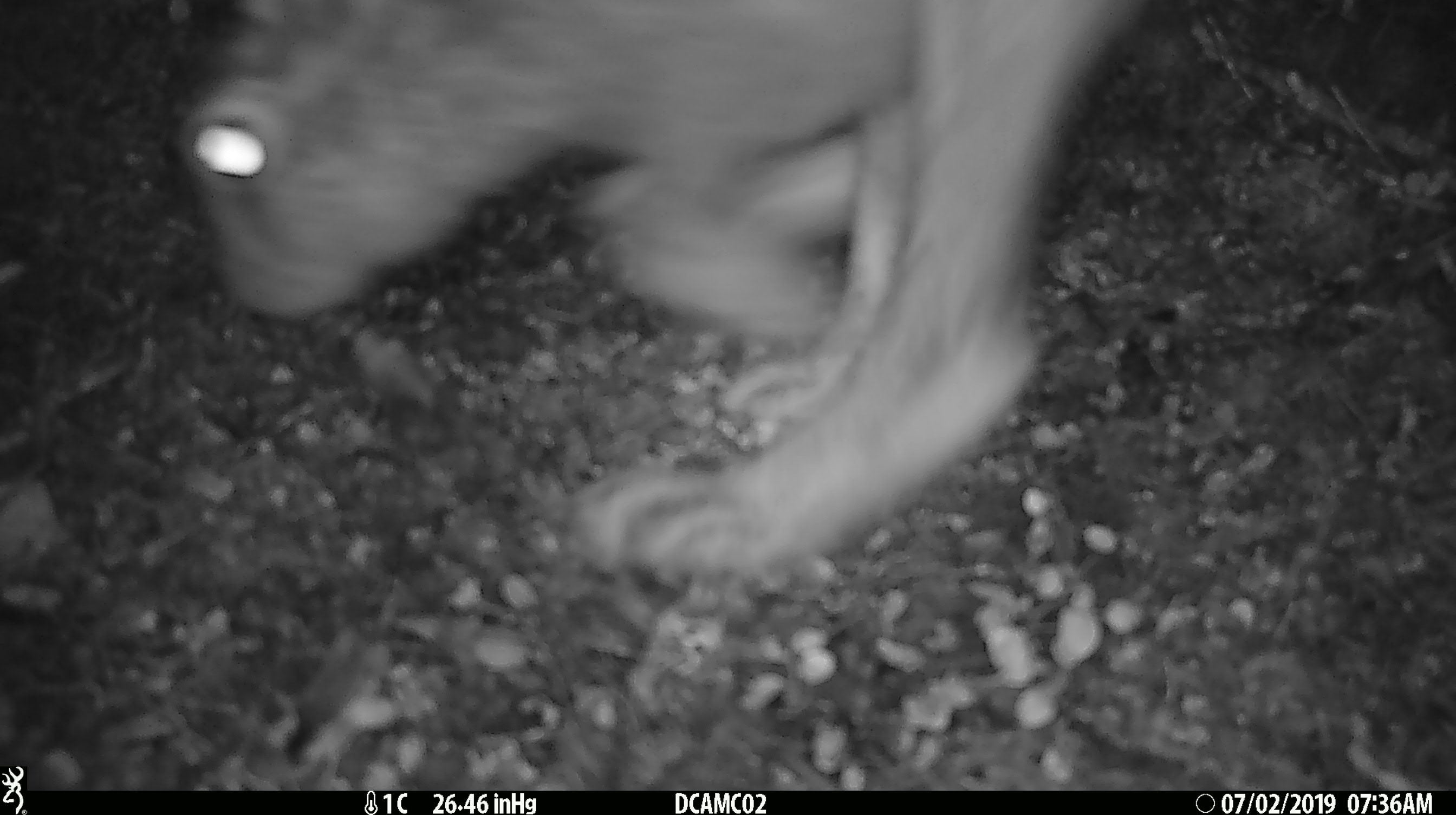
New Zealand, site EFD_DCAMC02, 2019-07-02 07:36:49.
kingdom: Animalia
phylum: Chordata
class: Mammalia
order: Lagomorpha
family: Leporidae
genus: Lepus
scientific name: Lepus europaeus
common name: brown hare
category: hare